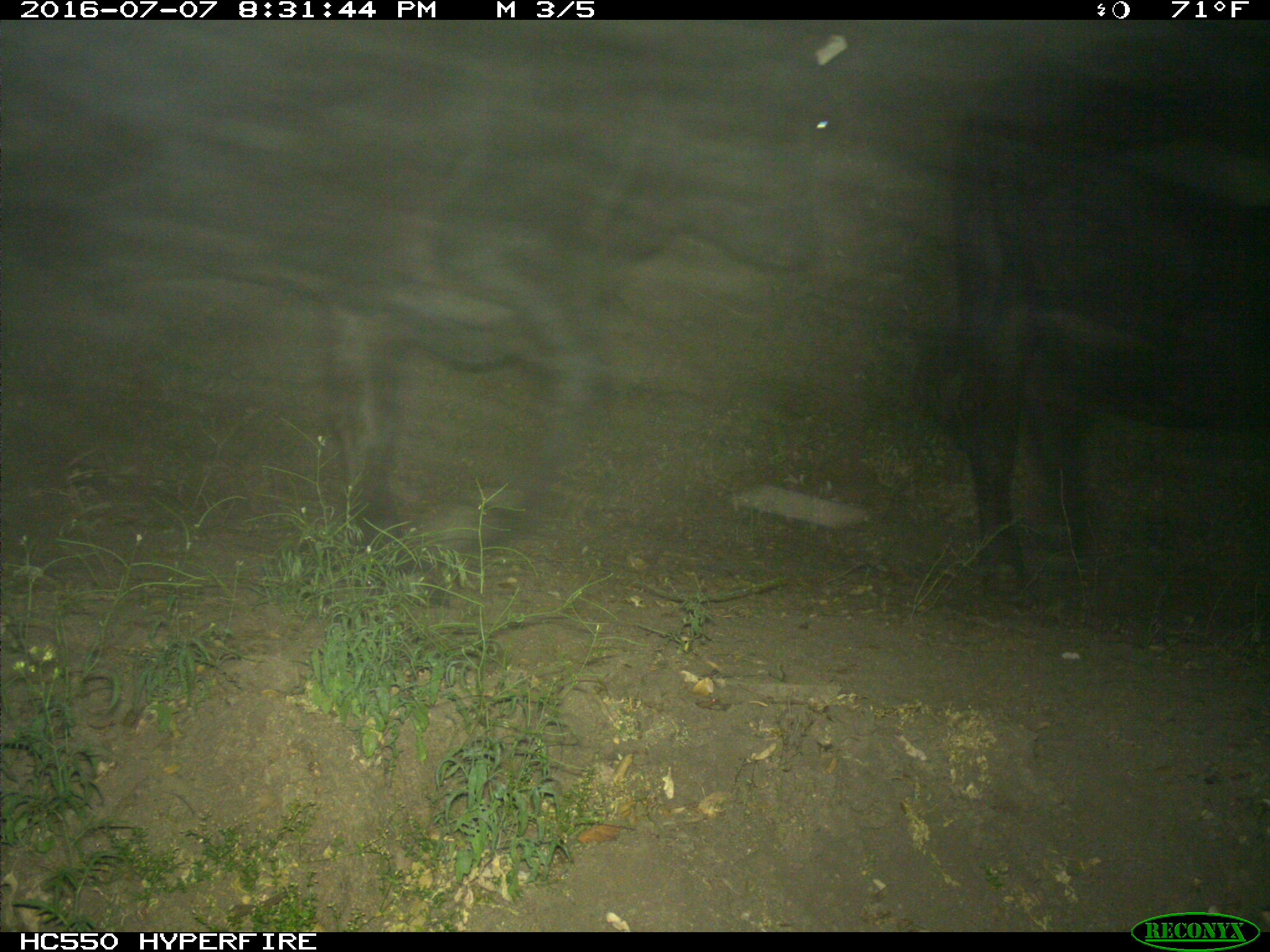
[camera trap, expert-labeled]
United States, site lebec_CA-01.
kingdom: Animalia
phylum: Chordata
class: Mammalia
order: Artiodactyla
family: Bovidae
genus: Bos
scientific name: Bos taurus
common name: domestic cow